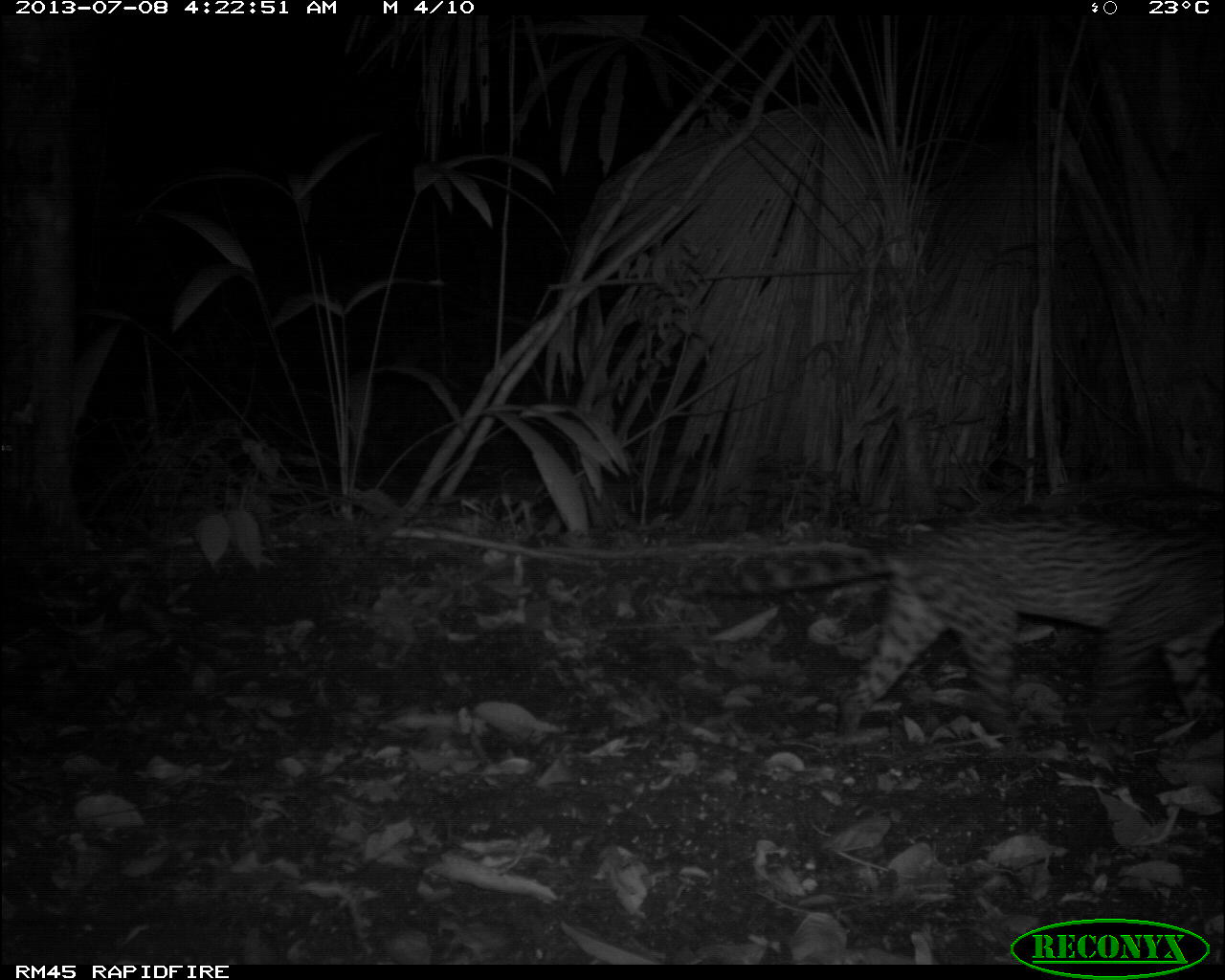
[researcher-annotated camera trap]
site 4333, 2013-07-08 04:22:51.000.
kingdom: Animalia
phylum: Chordata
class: Mammalia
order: Carnivora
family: Felidae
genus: Leopardus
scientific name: Leopardus pardalis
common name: ocelot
Leopardus pardalis (ocelot), count 1, sex female.